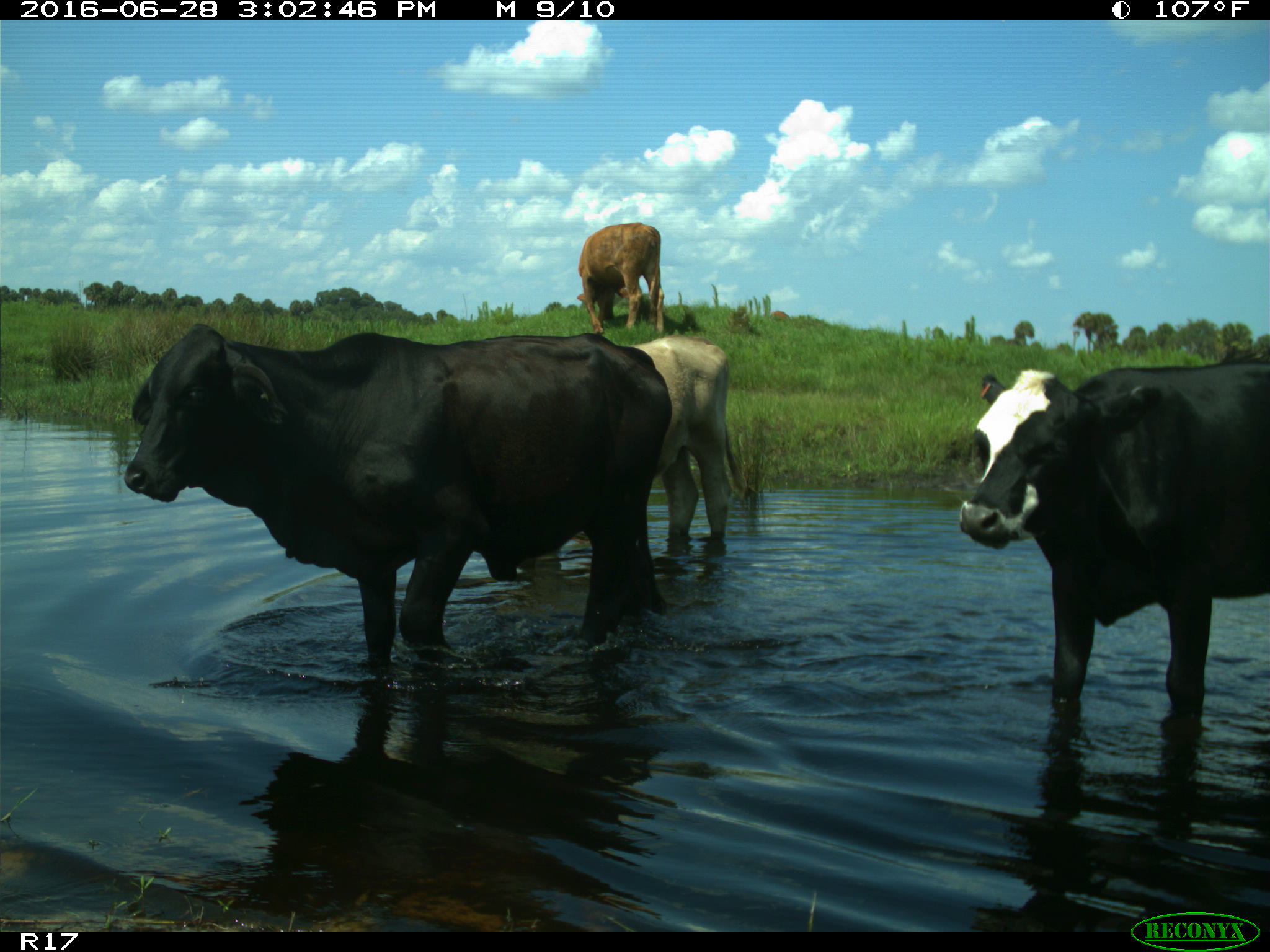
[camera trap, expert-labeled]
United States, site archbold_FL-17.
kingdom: Animalia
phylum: Chordata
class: Mammalia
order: Artiodactyla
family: Bovidae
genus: Bos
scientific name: Bos taurus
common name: domestic cow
Bos taurus (domestic cow).